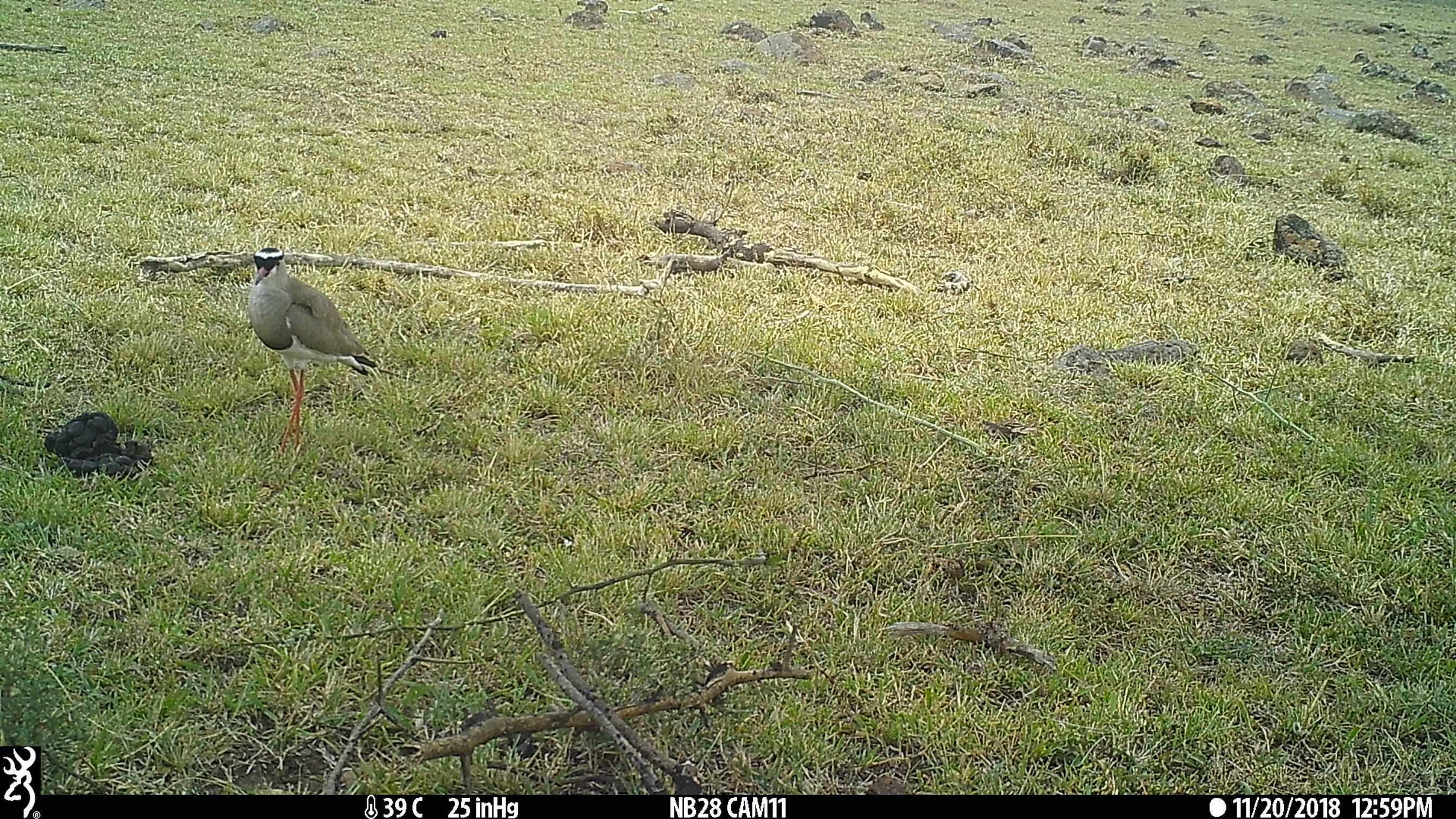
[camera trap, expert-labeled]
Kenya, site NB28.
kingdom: Animalia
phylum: Chordata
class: Aves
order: Charadriiformes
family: Charadriidae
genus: Vanellus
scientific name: Vanellus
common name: lapwing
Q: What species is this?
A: Lapwing (Vanellus).